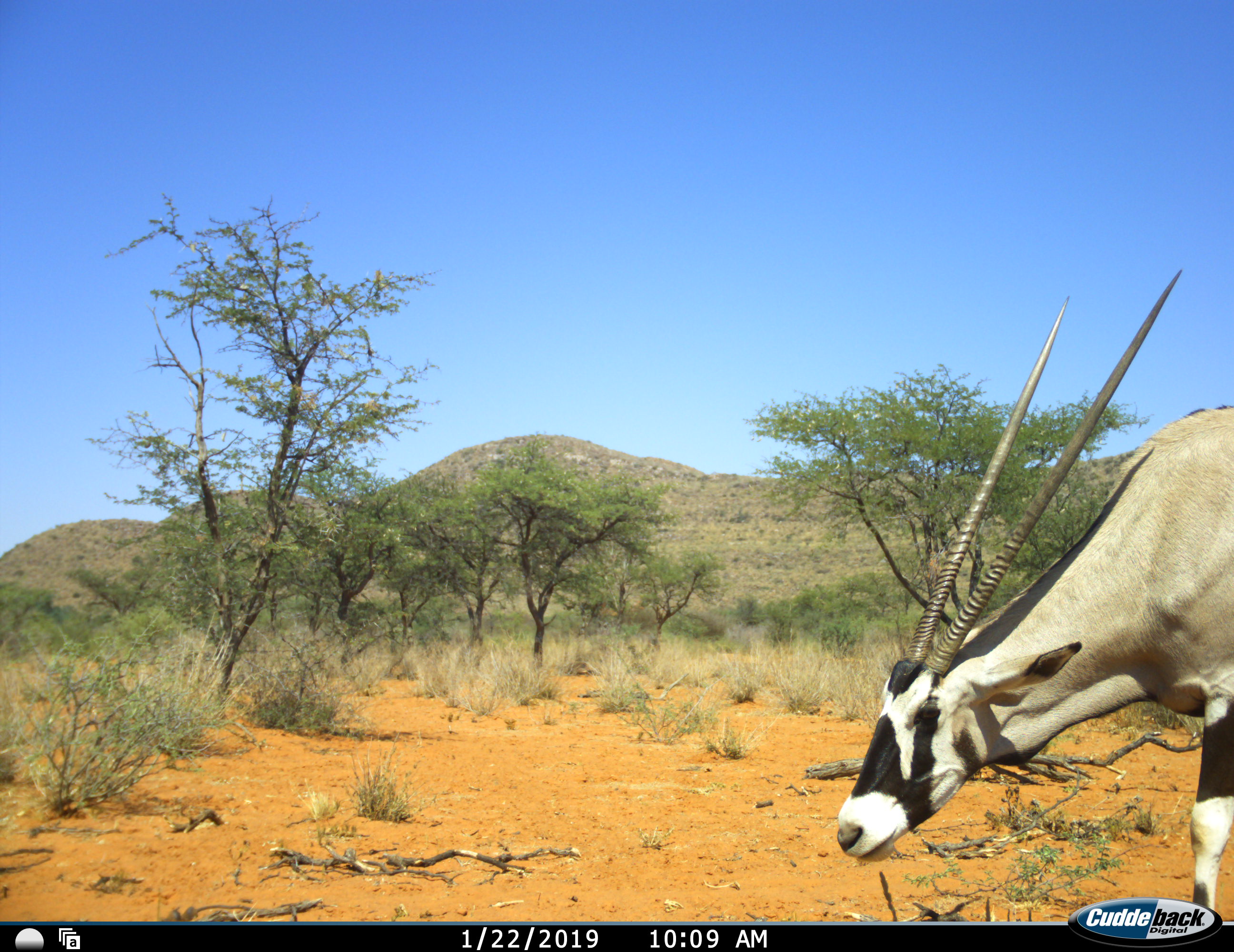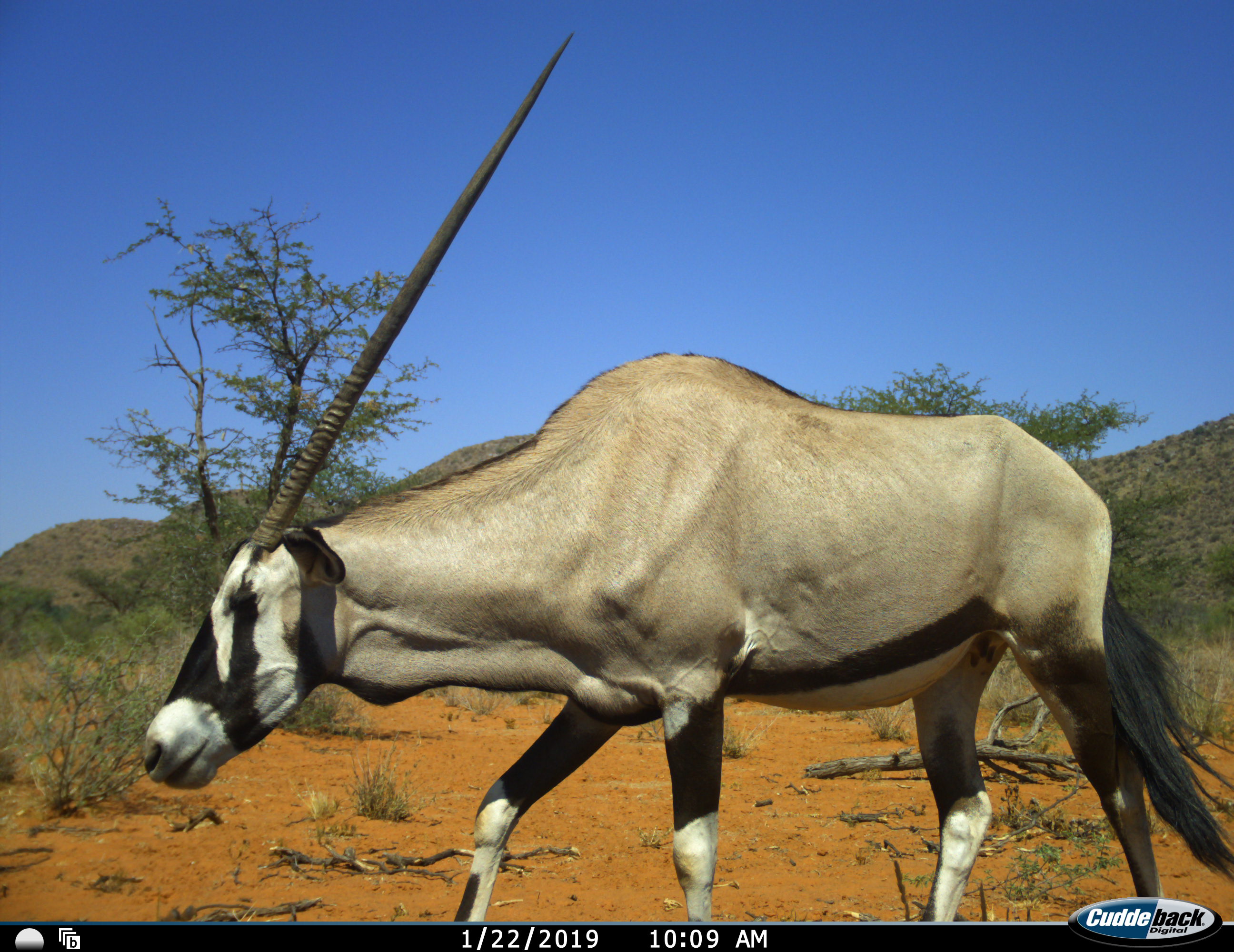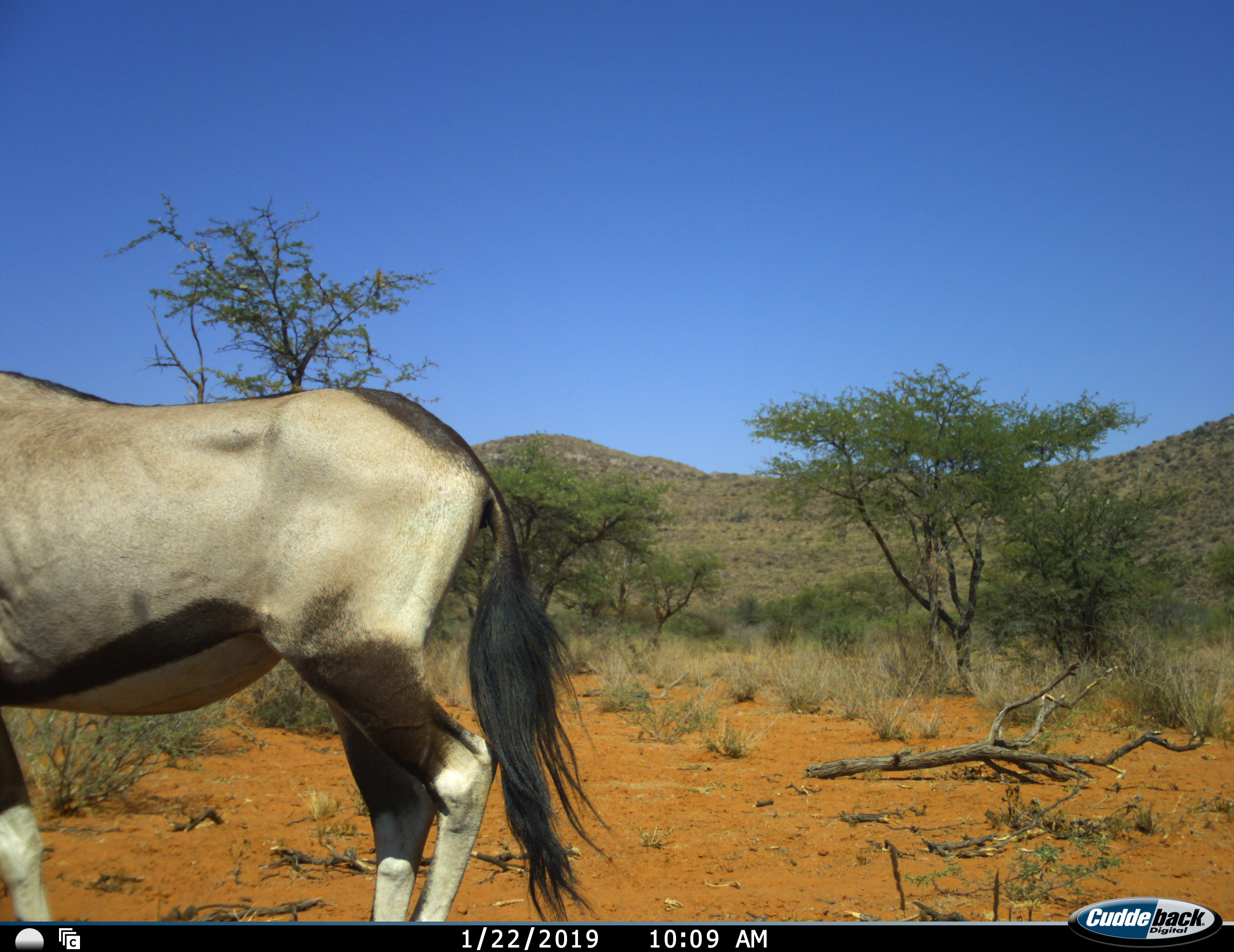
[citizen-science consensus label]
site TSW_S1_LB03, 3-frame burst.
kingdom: Animalia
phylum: Chordata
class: Mammalia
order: Artiodactyla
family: Bovidae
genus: Oryx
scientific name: Oryx gazella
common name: gemsbok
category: oryx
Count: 1.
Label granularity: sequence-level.